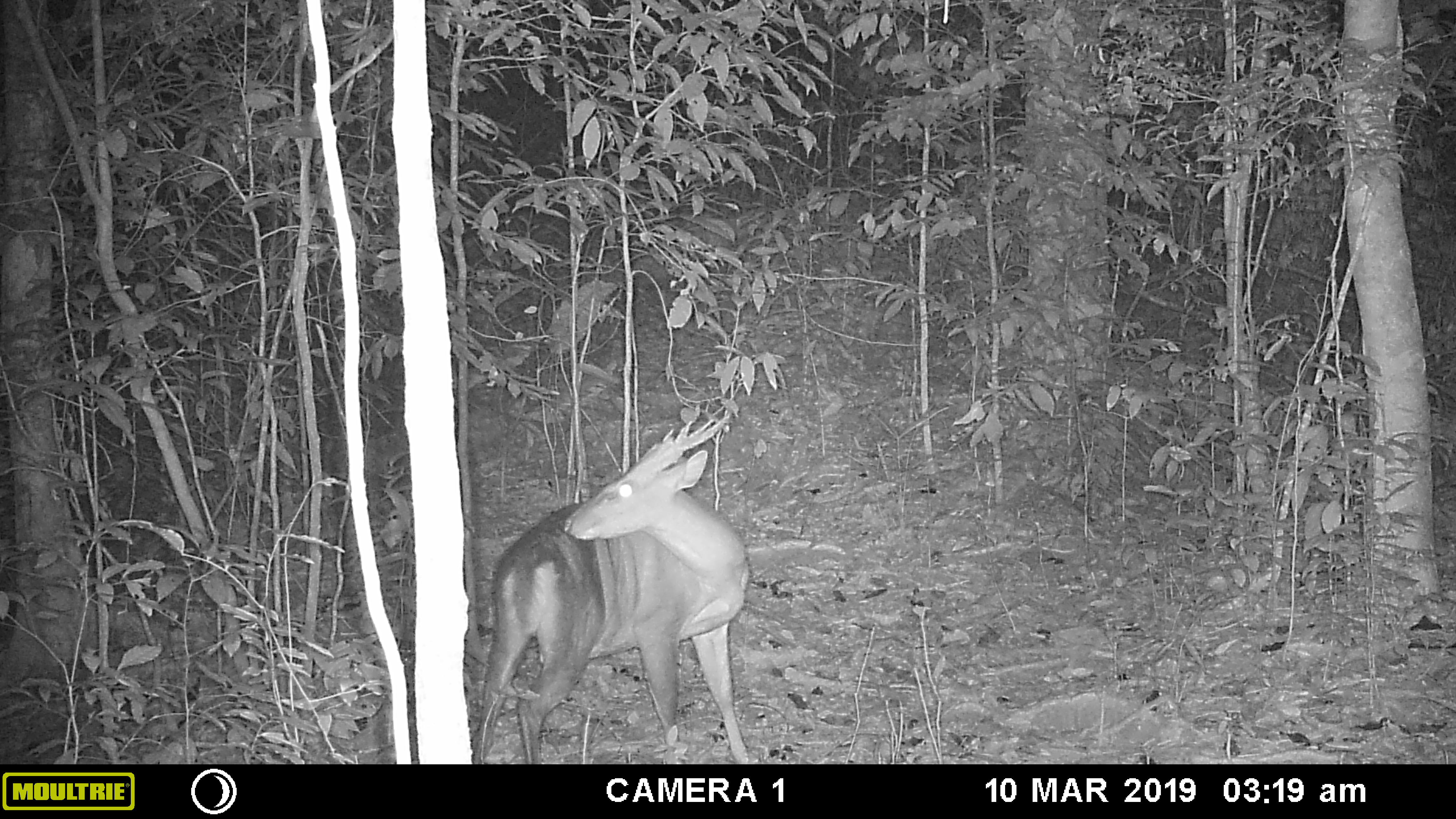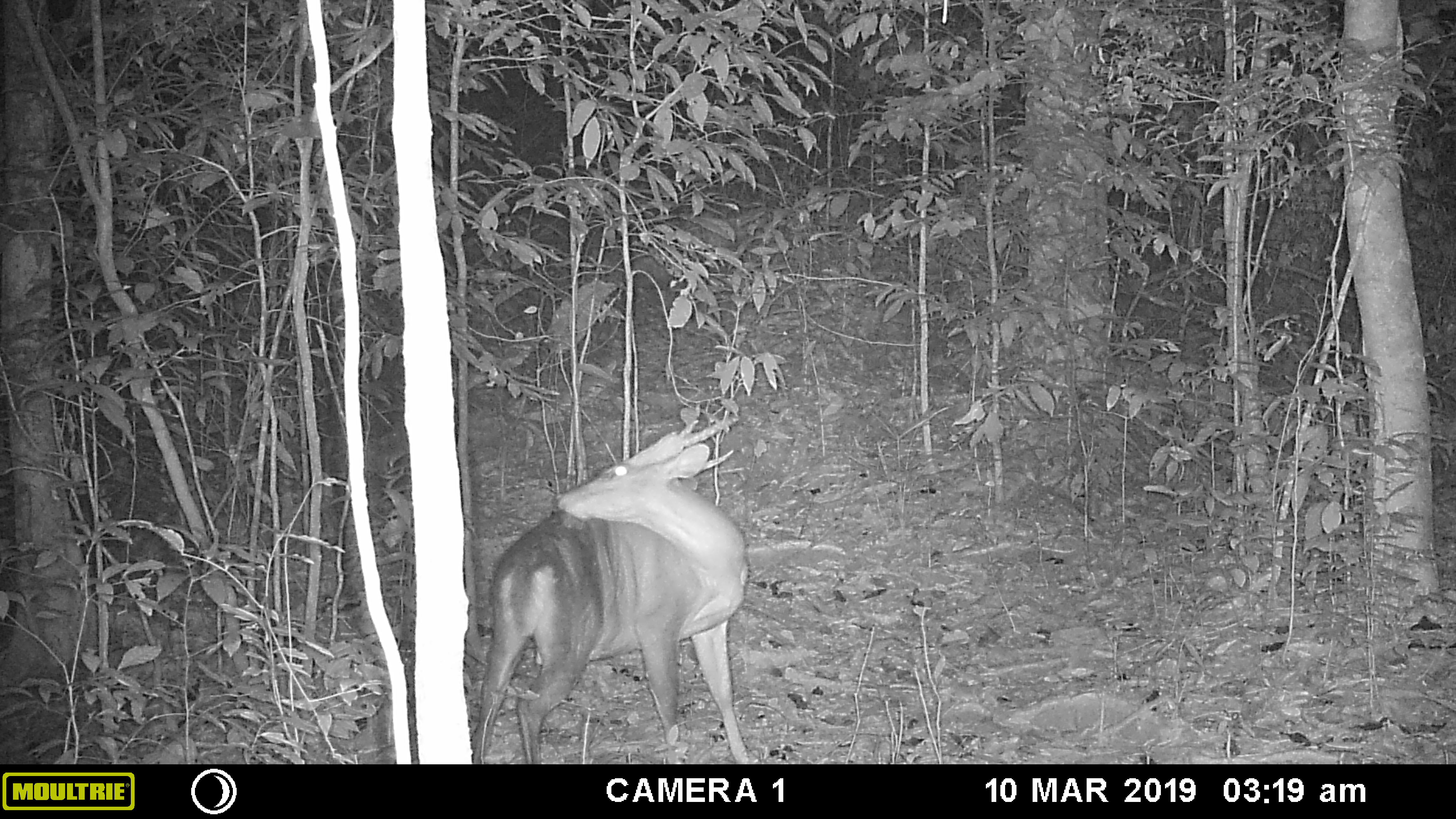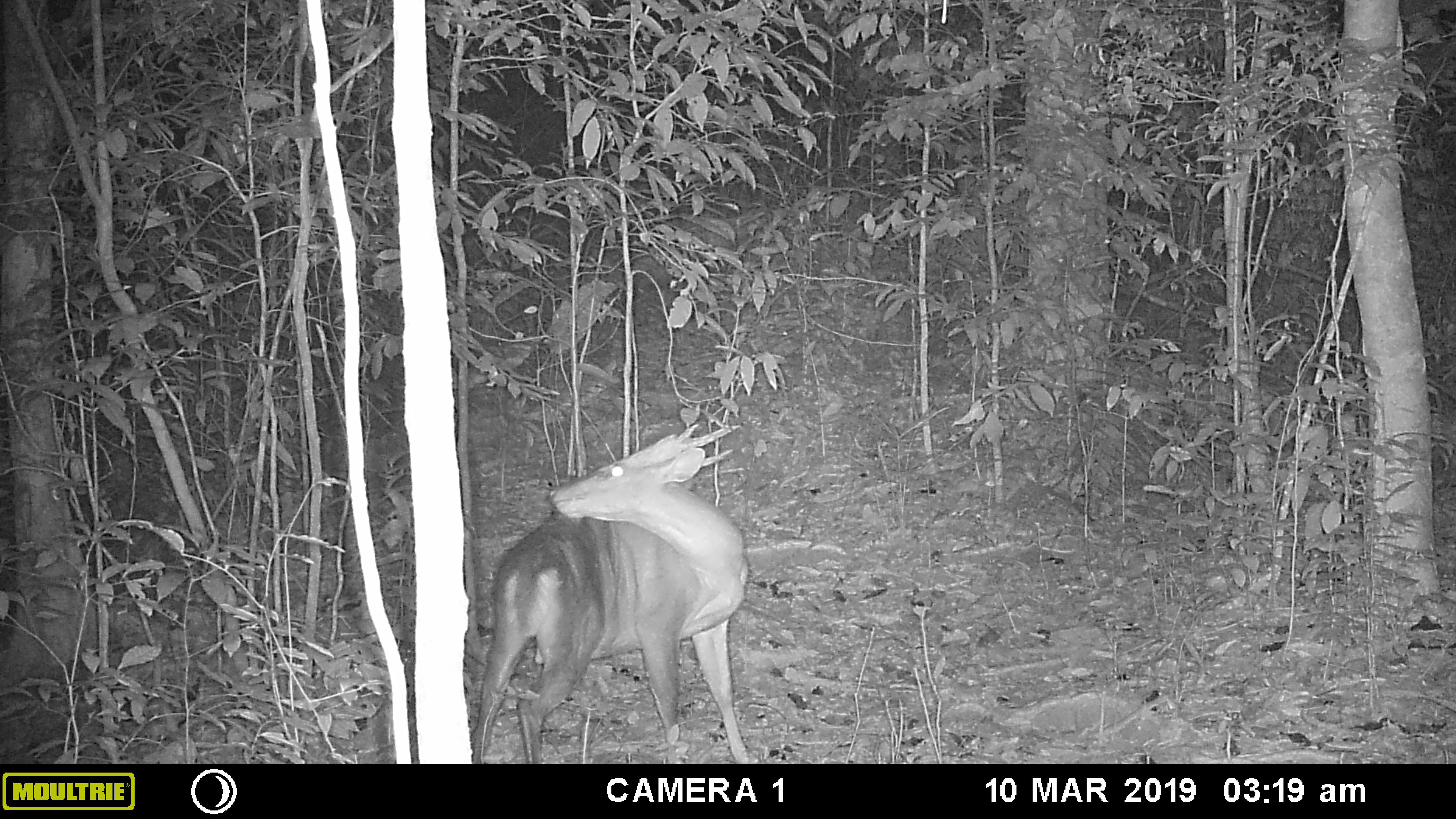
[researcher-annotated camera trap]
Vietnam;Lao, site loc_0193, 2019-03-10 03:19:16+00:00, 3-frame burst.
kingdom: Animalia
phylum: Chordata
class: Mammalia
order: Artiodactyla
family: Cervidae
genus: Muntiacus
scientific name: Muntiacus vuquangensis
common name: large-antlered muntjac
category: large antlered muntjac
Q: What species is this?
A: Large antlered muntjac (large-antlered muntjac) (Muntiacus vuquangensis).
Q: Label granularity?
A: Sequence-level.